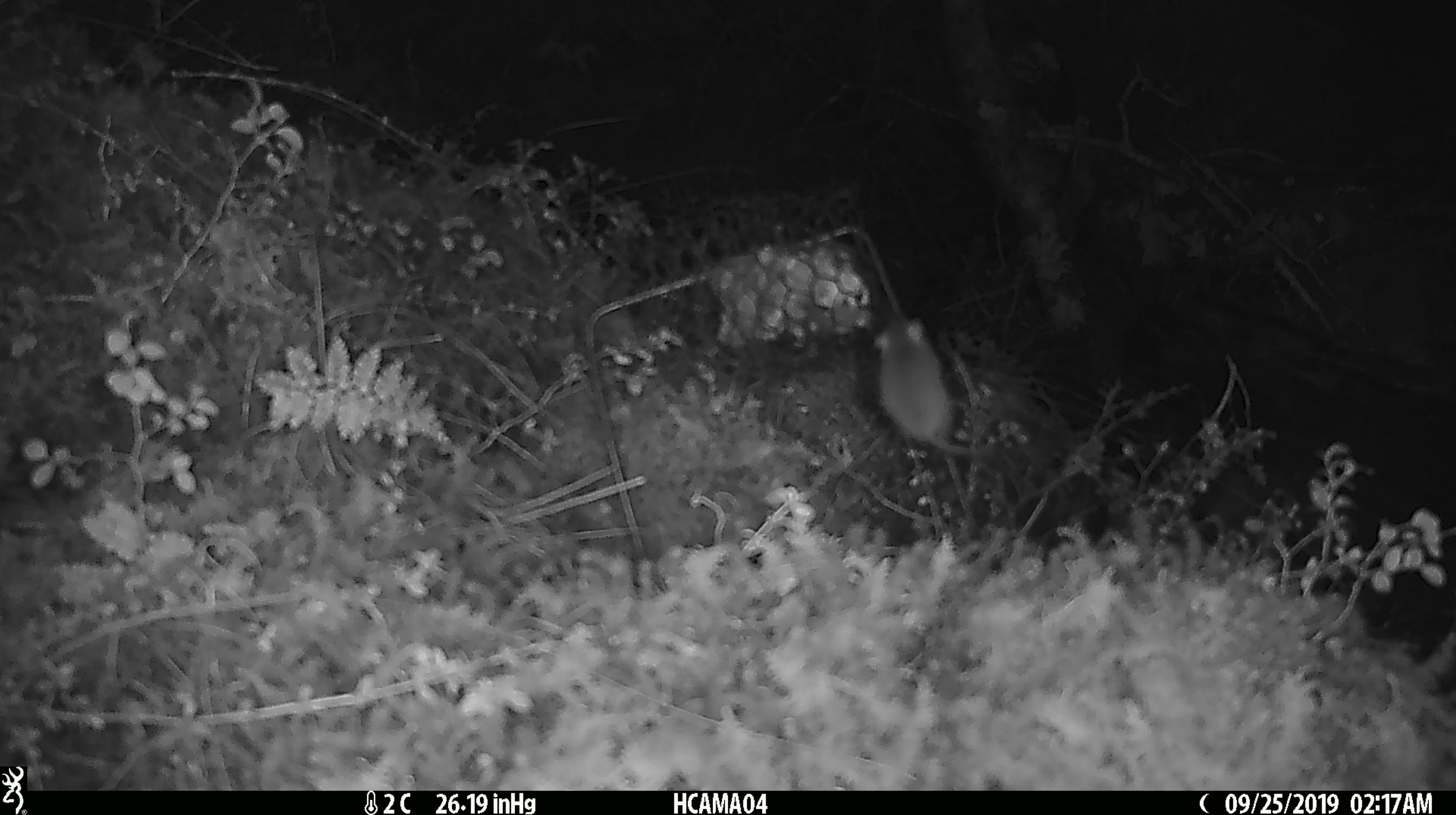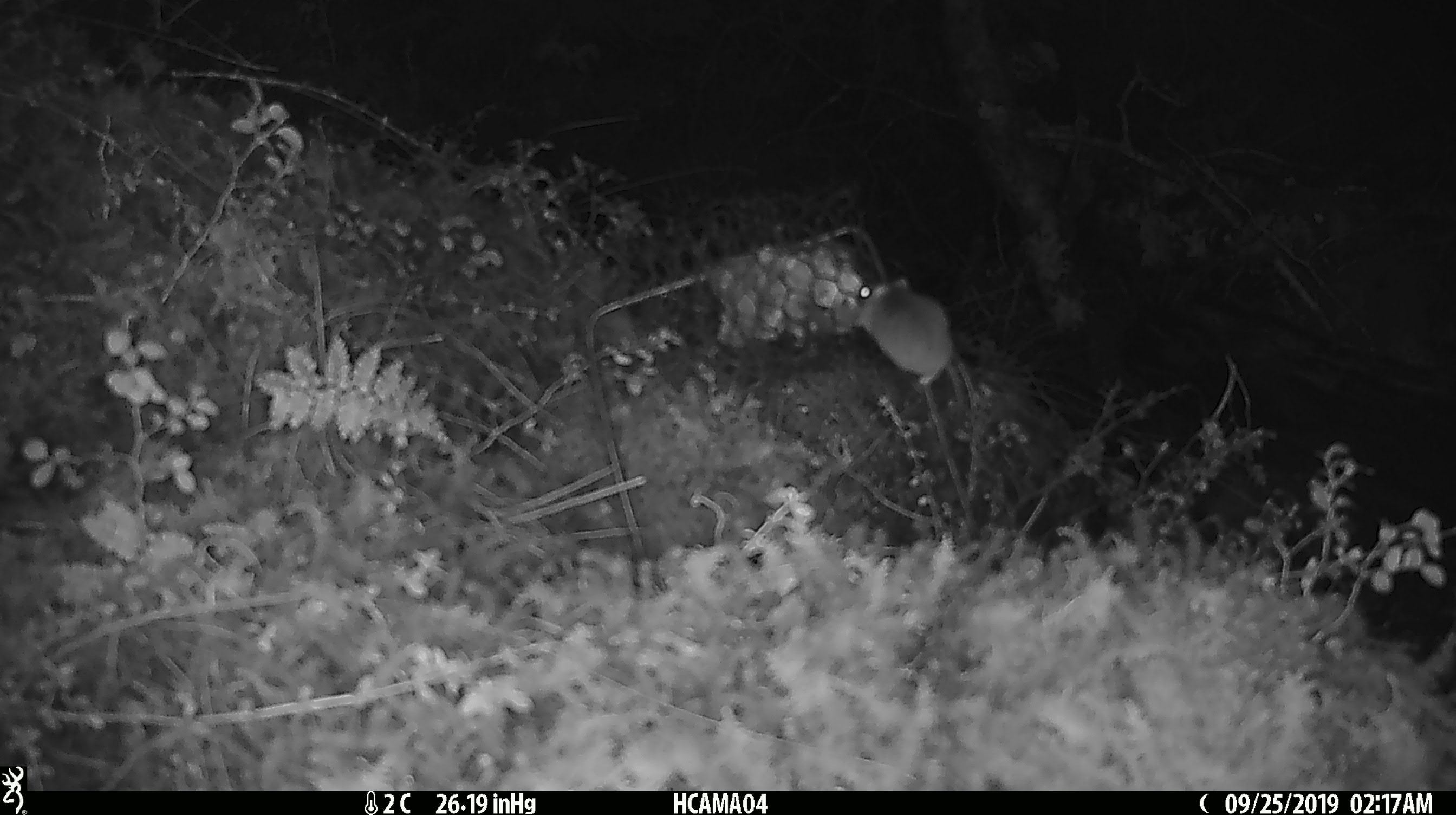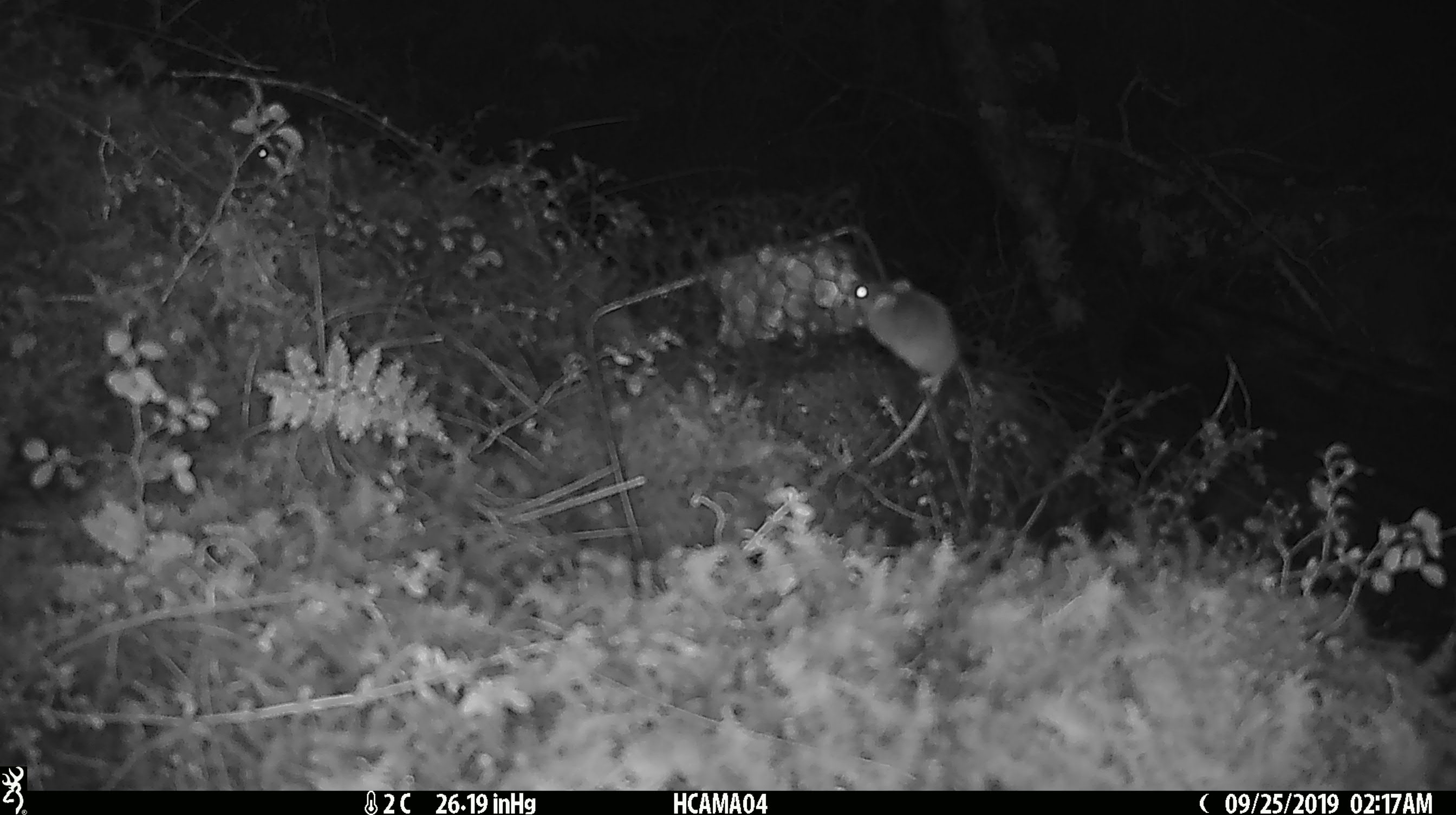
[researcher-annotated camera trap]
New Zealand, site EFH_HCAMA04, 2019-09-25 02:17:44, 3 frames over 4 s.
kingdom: Animalia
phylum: Chordata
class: Mammalia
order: Rodentia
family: Muridae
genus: Mus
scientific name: Mus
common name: mouse